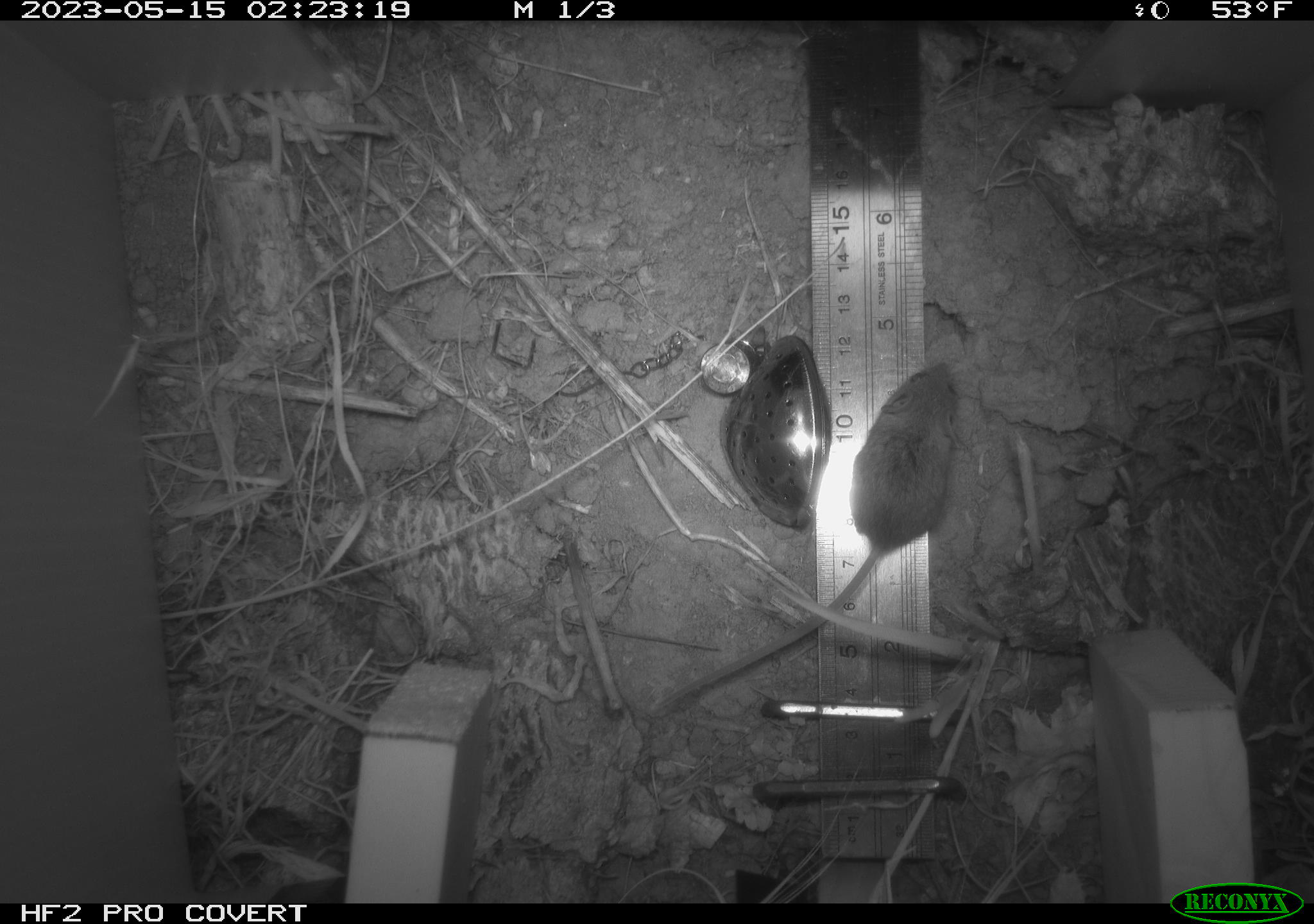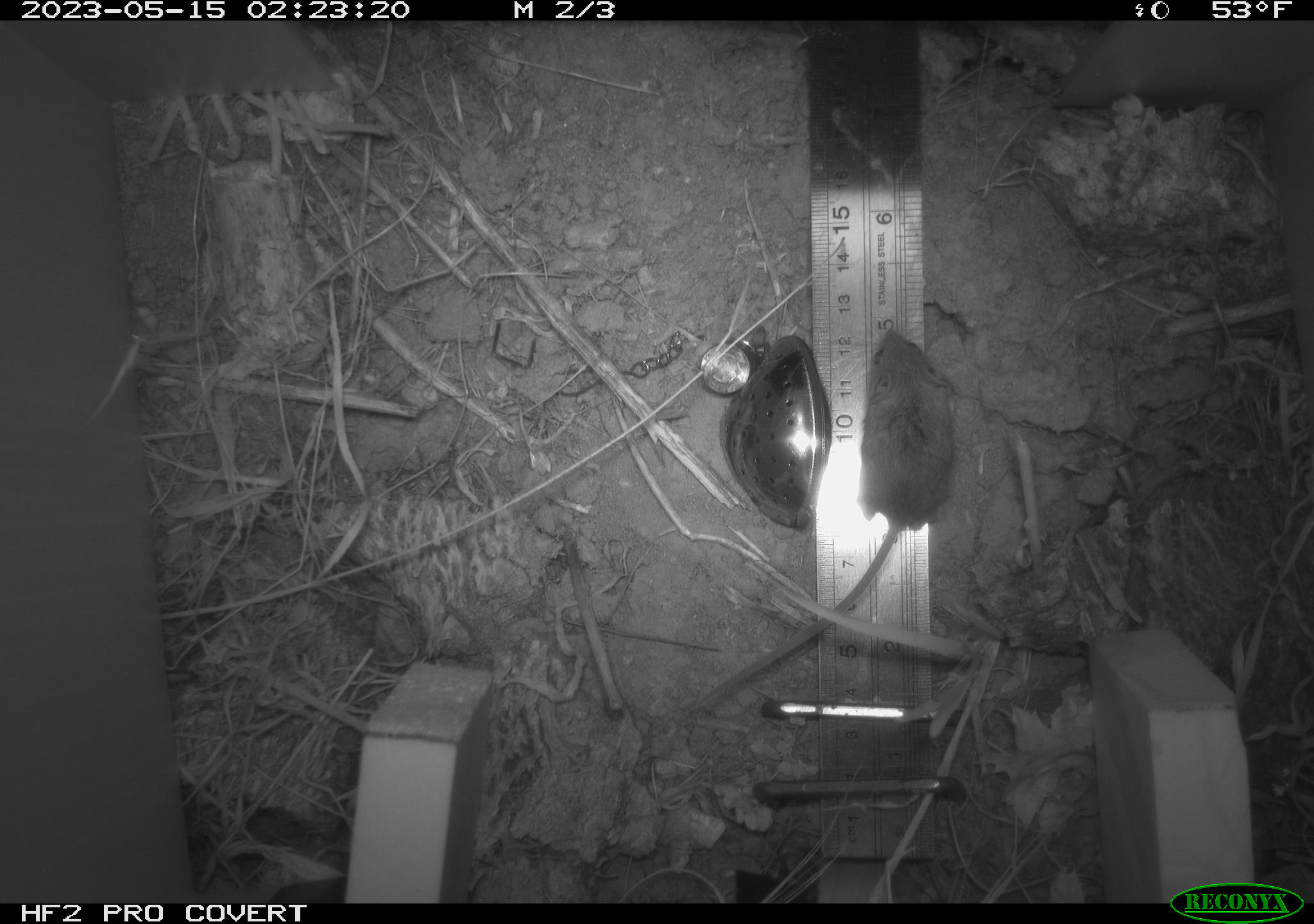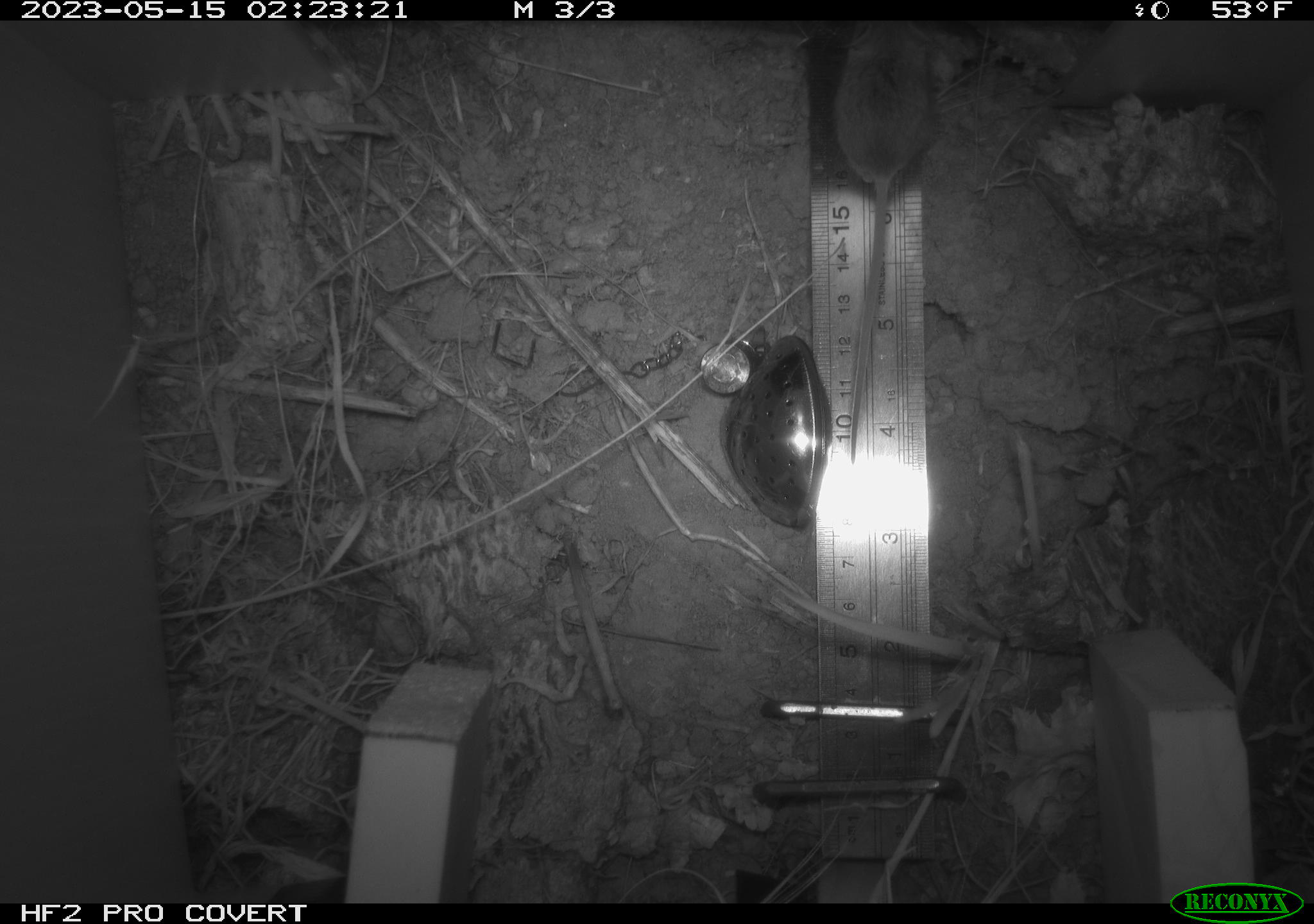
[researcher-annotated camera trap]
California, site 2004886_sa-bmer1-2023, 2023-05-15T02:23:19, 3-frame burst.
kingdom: Animalia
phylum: Chordata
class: Mammalia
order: Rodentia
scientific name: Rodentia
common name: mouse species